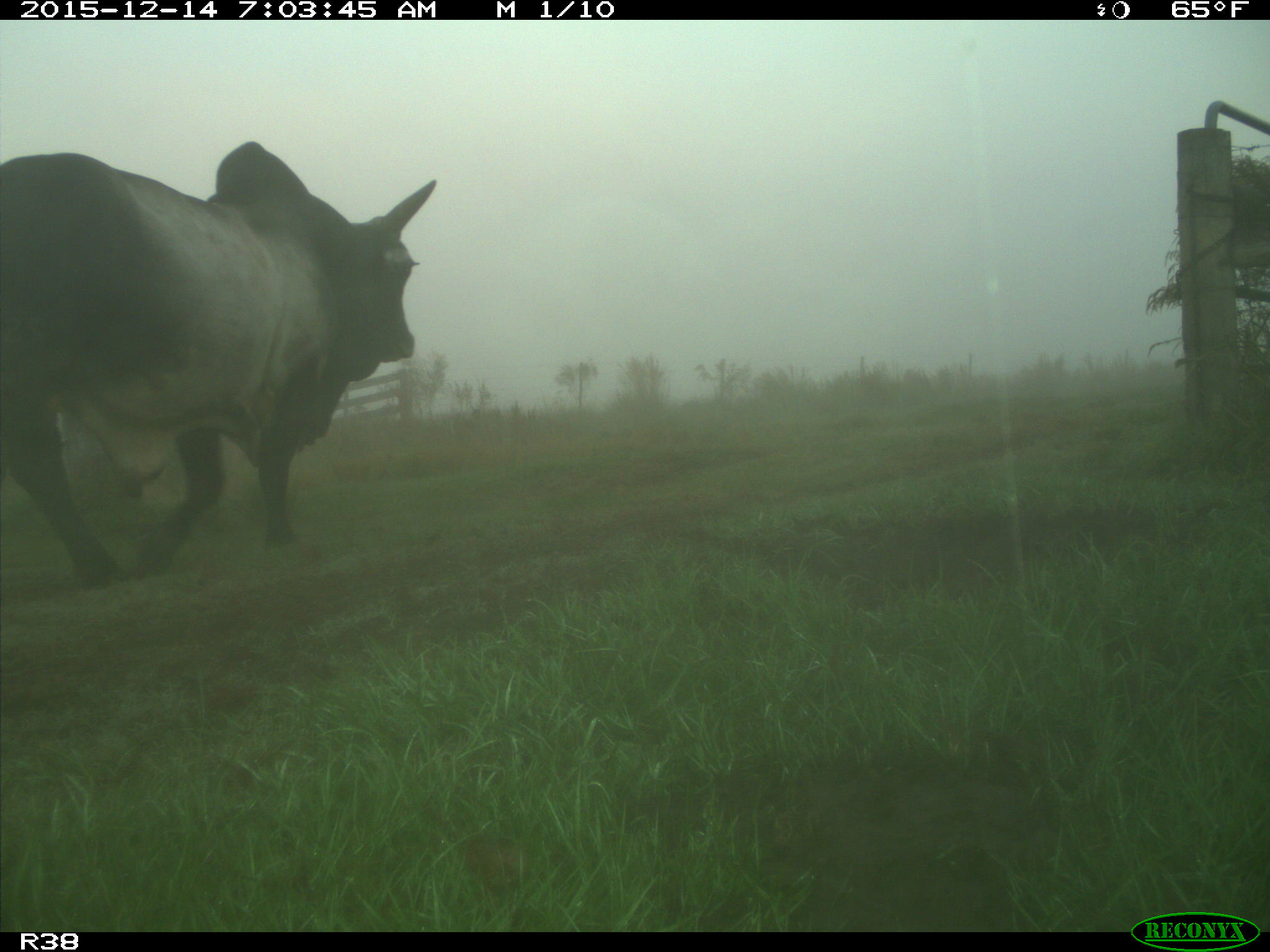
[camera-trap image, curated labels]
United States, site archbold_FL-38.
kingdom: Animalia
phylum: Chordata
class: Mammalia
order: Artiodactyla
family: Bovidae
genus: Bos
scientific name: Bos taurus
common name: domestic cow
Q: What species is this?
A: Bos taurus (domestic cow).